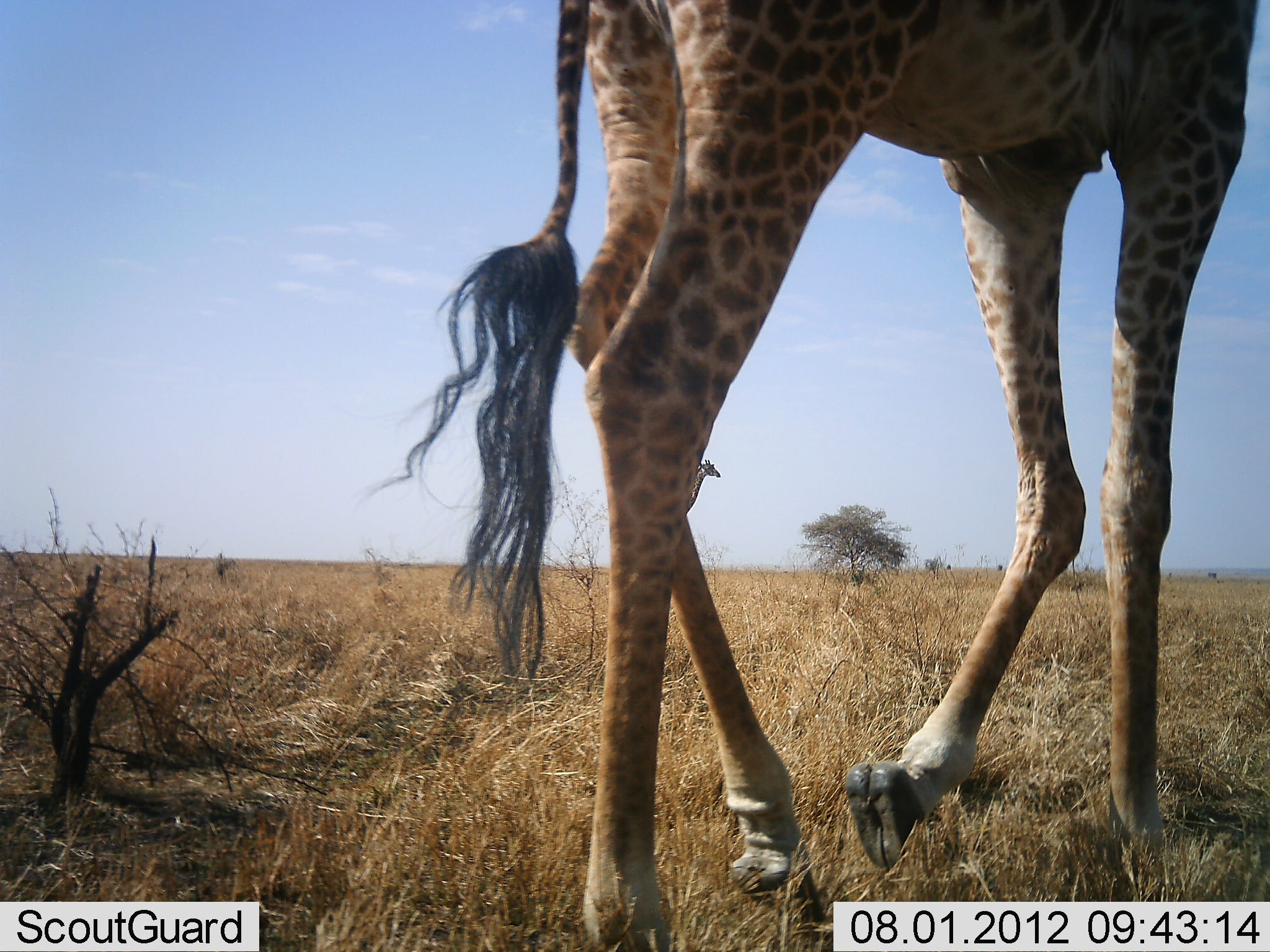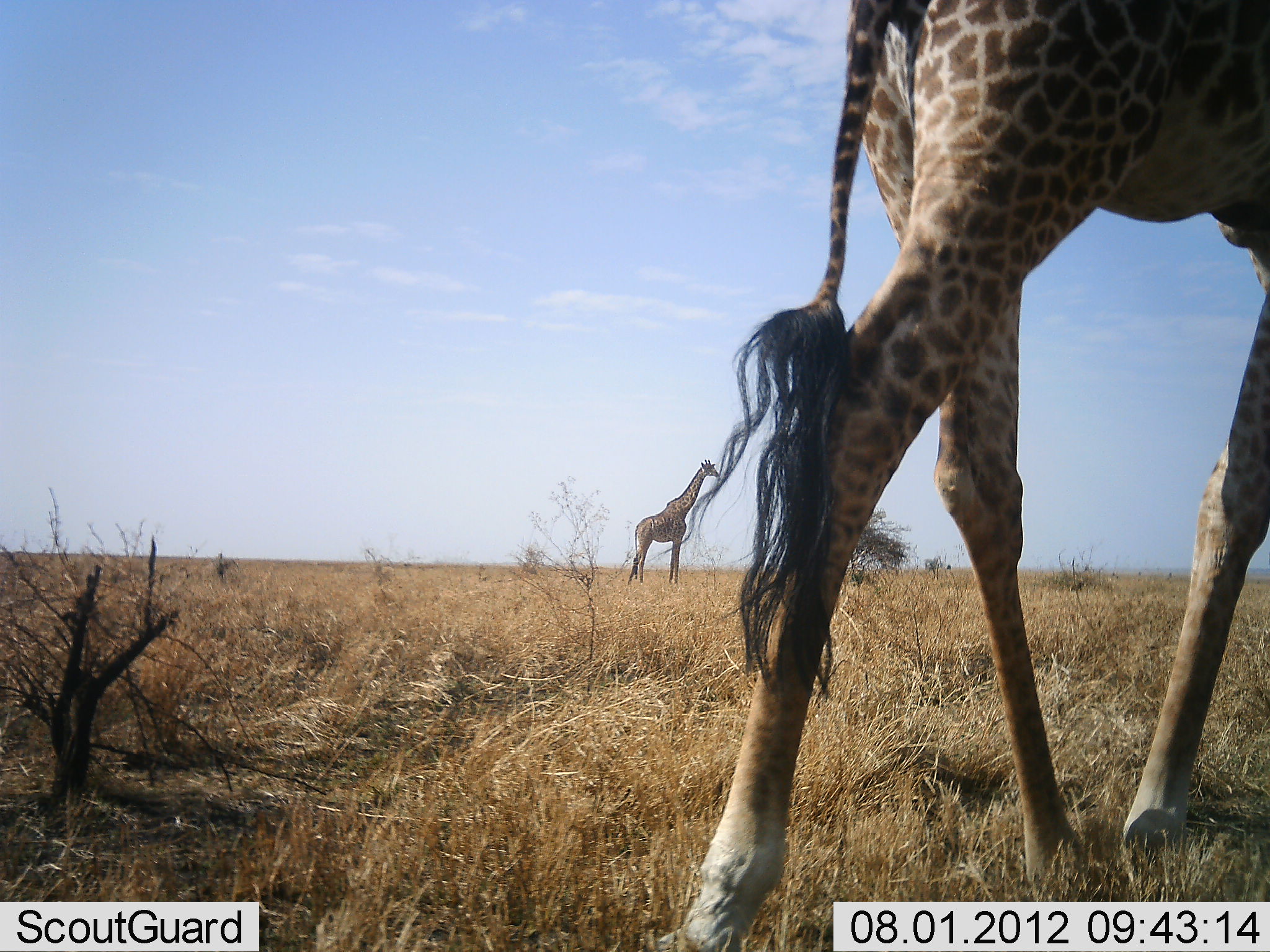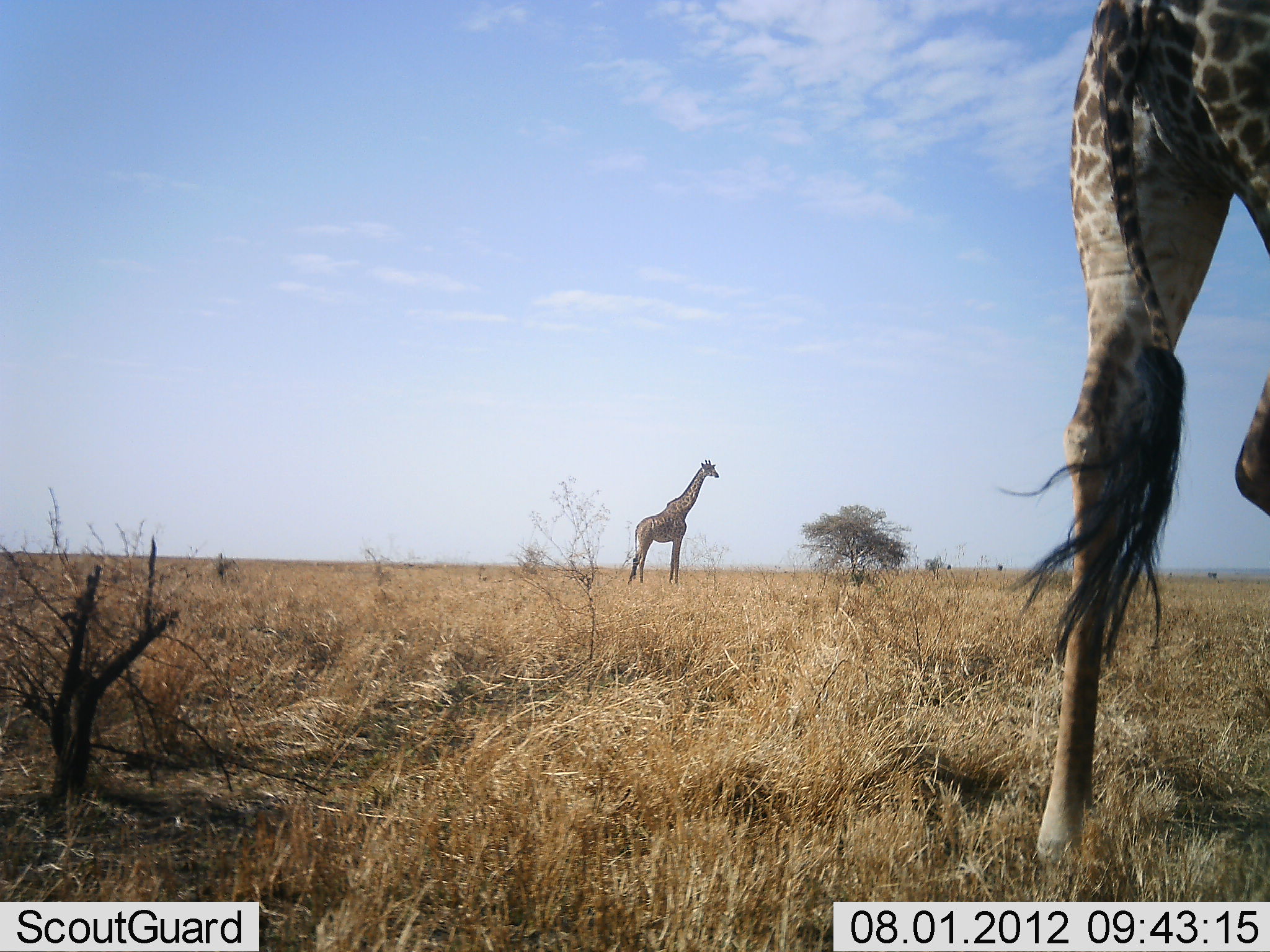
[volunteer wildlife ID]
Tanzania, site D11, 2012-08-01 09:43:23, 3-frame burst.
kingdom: Animalia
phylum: Chordata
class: Mammalia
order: Artiodactyla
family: Giraffidae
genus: Giraffa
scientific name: Giraffa camelopardalis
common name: giraffe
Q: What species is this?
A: Giraffe (Giraffa camelopardalis).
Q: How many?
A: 2.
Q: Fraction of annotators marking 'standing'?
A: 100%.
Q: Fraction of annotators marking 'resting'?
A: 0%.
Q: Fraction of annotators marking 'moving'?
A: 90%.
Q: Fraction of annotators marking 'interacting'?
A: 0%.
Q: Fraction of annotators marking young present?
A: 0%.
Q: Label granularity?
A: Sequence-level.